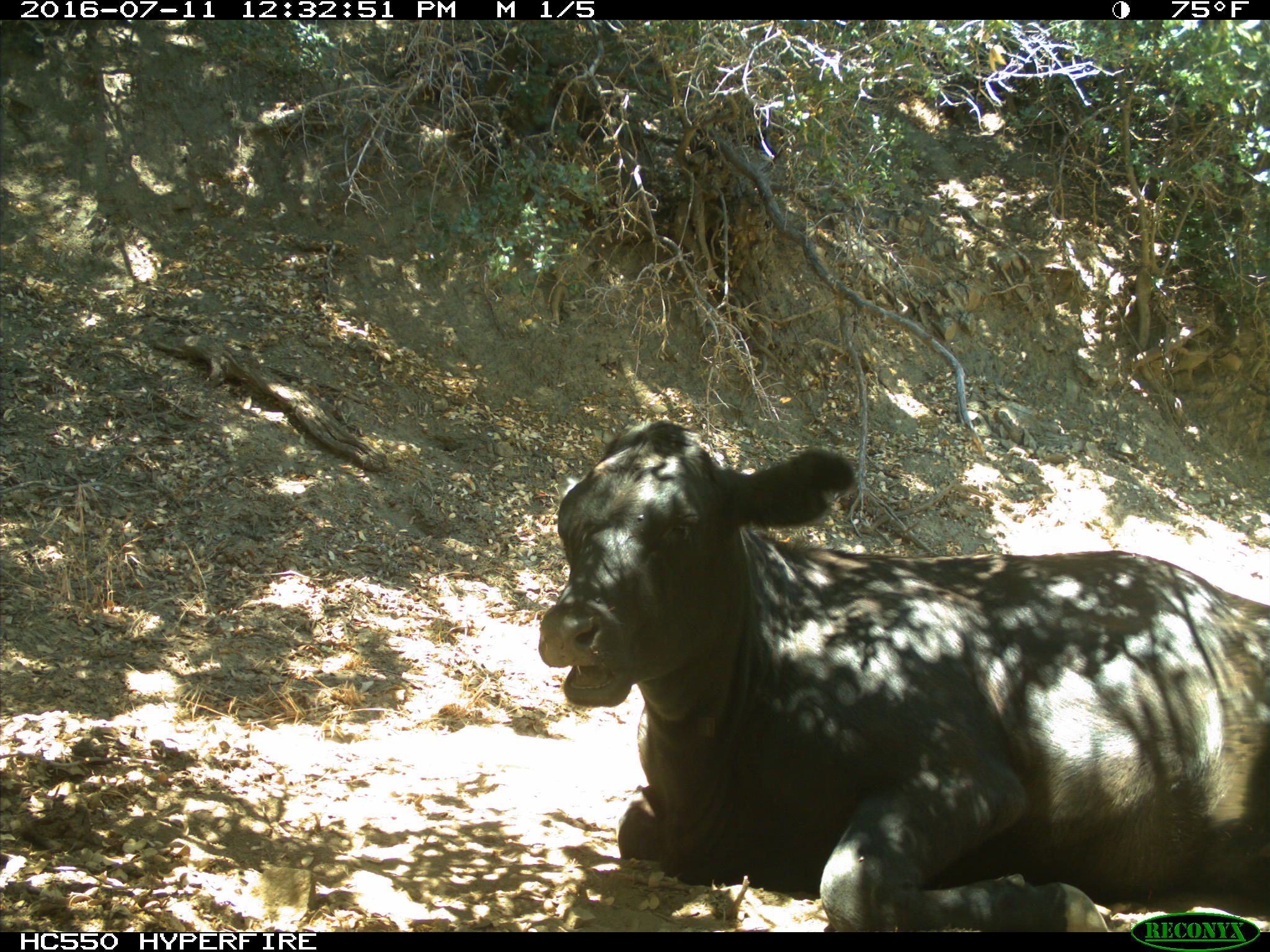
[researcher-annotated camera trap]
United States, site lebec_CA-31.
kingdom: Animalia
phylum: Chordata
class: Mammalia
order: Artiodactyla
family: Bovidae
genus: Bos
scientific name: Bos taurus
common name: domestic cow